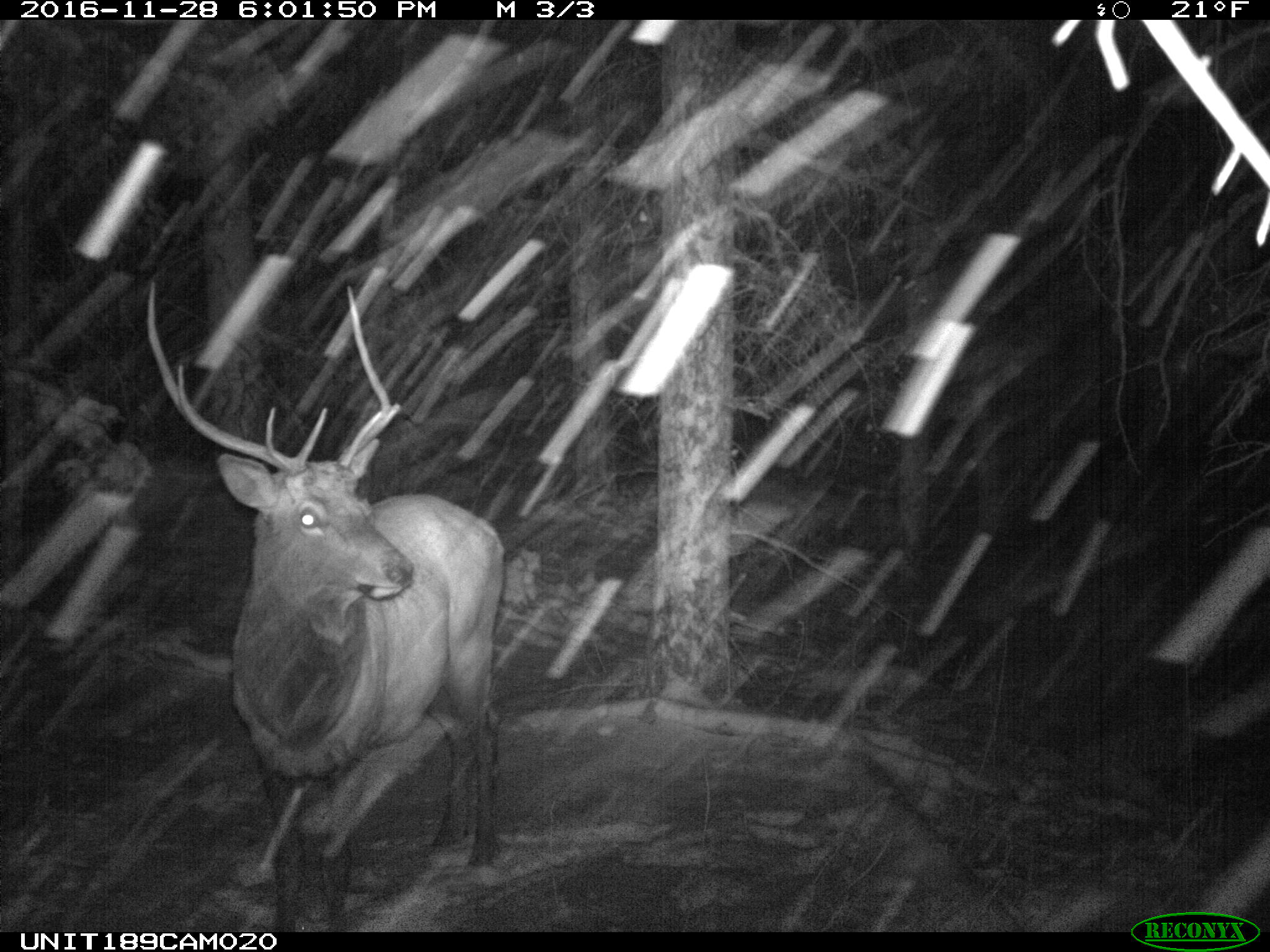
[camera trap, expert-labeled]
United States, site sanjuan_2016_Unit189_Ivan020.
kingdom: Animalia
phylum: Chordata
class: Mammalia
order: Artiodactyla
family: Cervidae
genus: Cervus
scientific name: Cervus elaphus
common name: red deer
Cervus elaphus (red deer).